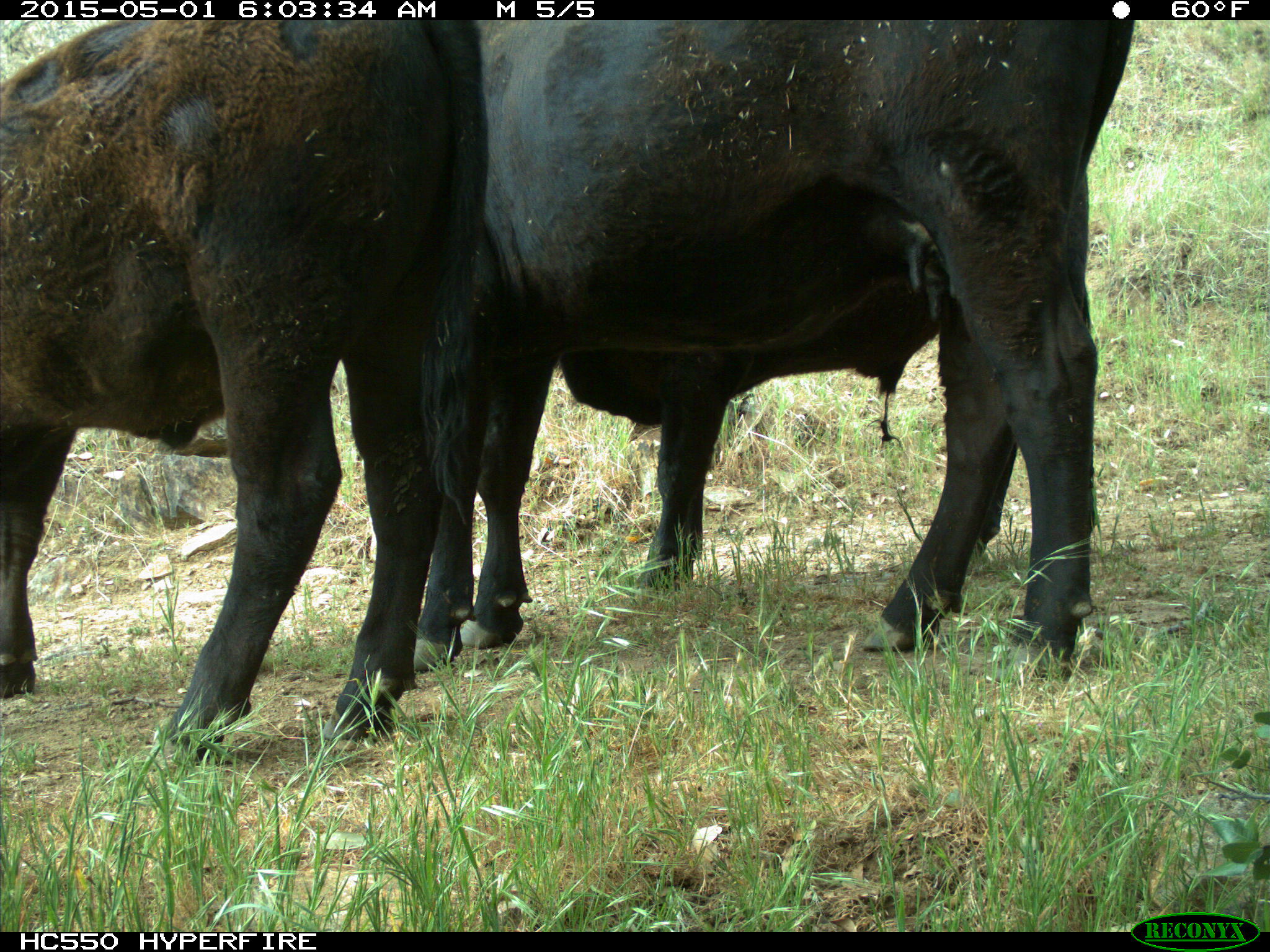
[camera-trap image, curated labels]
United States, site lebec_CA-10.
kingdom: Animalia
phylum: Chordata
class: Mammalia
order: Artiodactyla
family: Bovidae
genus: Bos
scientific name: Bos taurus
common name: domestic cow